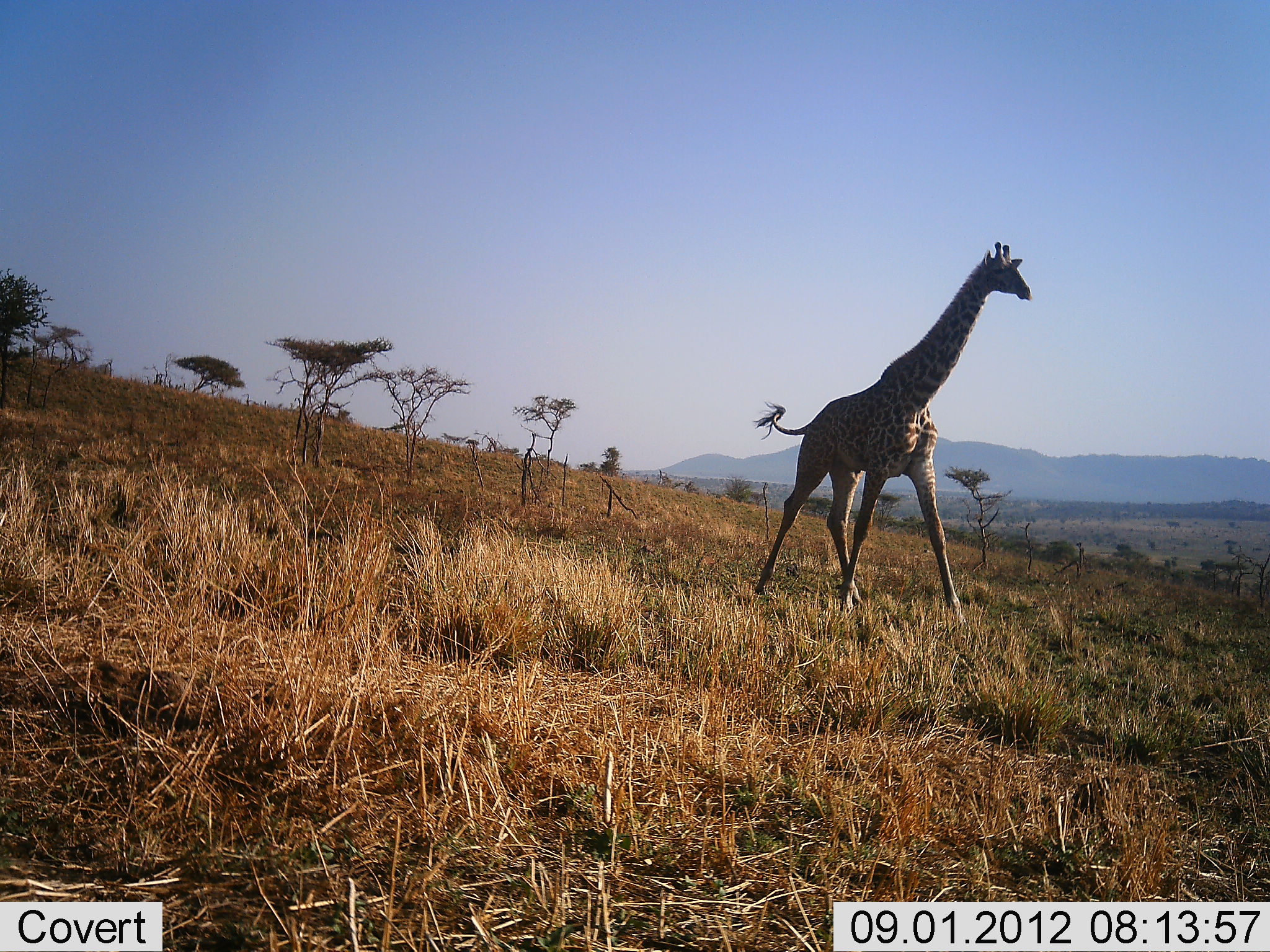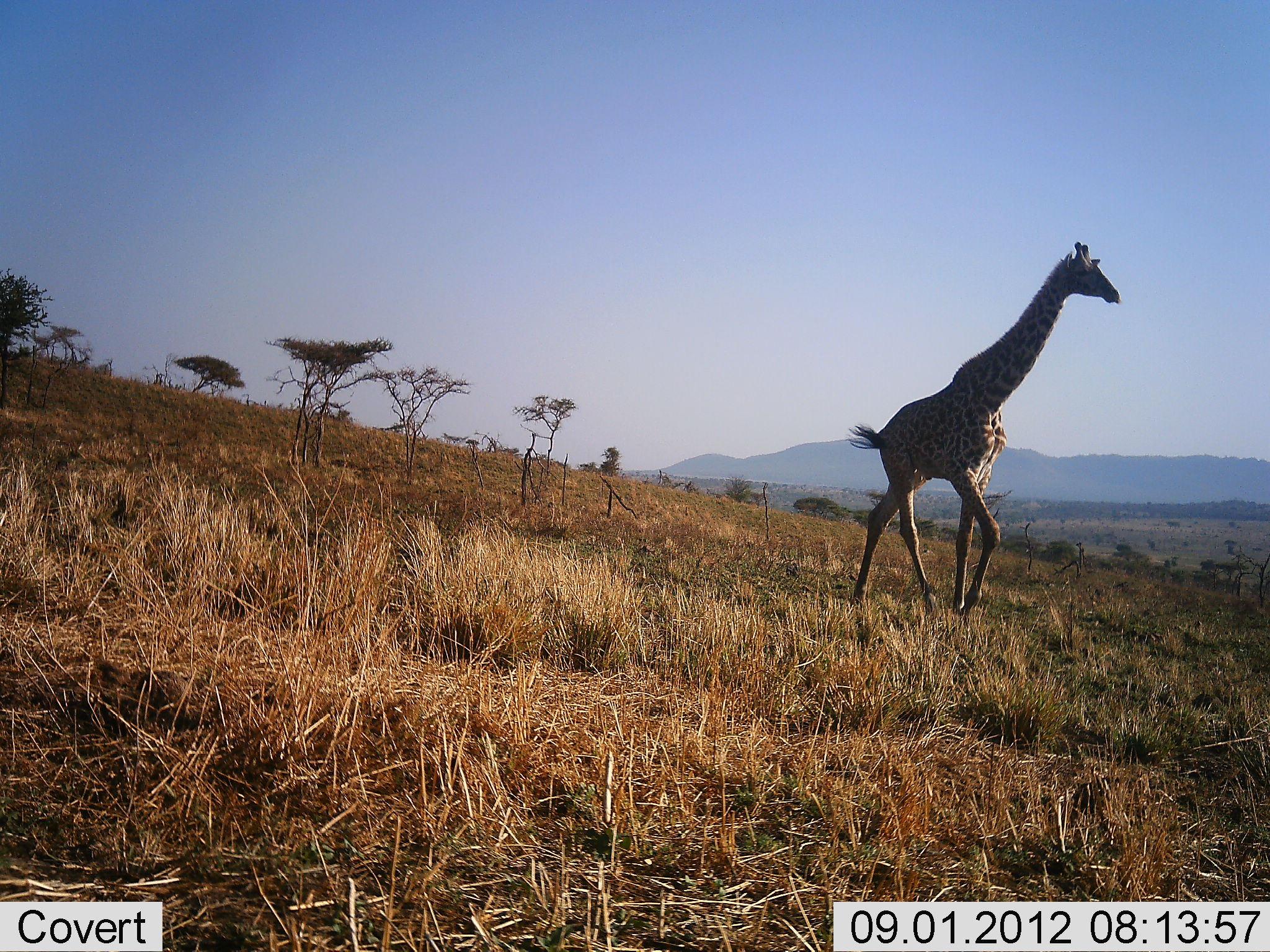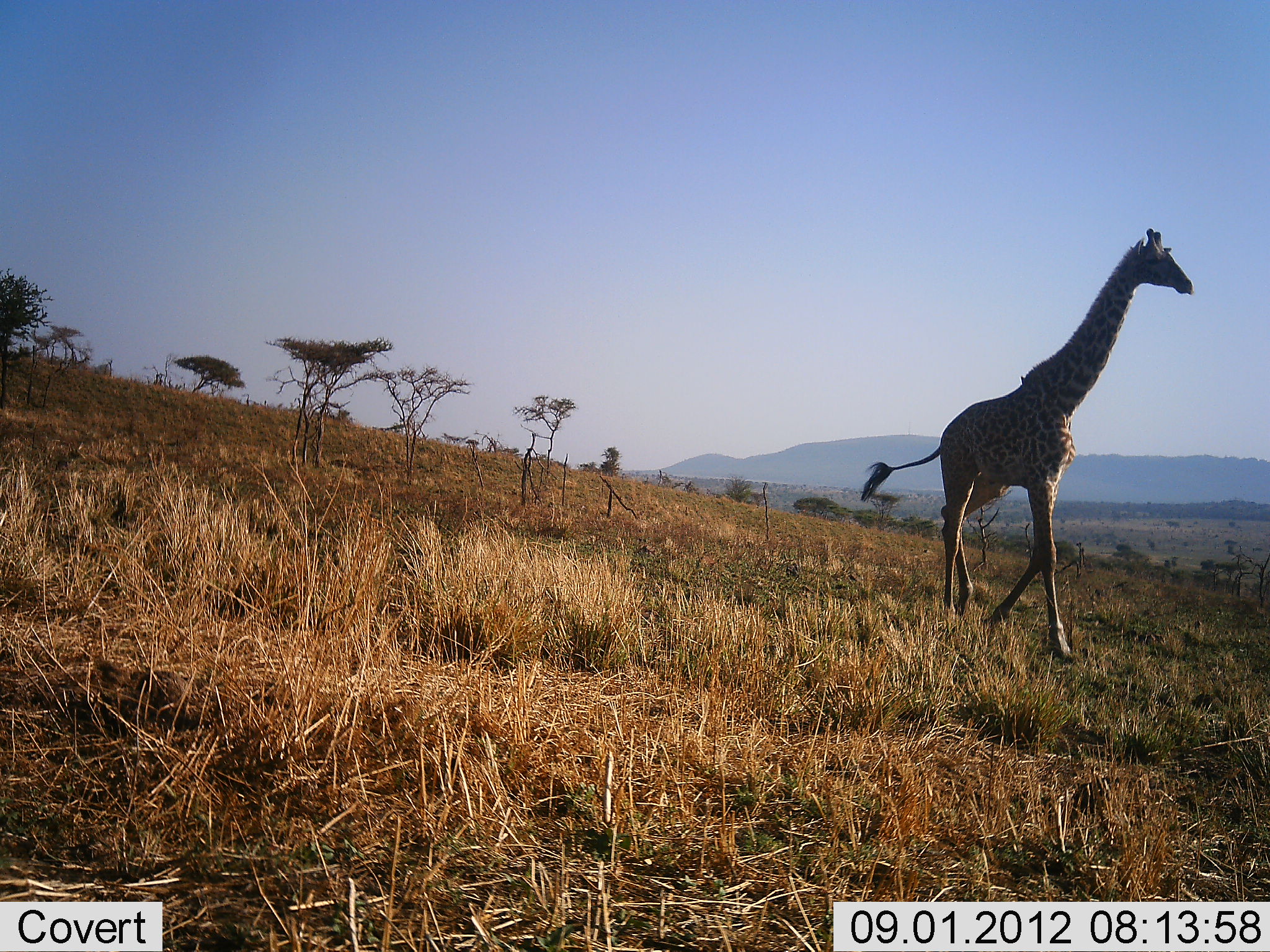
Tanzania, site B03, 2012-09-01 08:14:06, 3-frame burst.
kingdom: Animalia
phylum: Chordata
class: Mammalia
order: Artiodactyla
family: Giraffidae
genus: Giraffa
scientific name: Giraffa camelopardalis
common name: giraffe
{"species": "giraffe (Giraffa camelopardalis)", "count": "1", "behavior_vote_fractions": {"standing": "10%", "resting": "0%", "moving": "90%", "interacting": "0%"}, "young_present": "0%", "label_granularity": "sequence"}